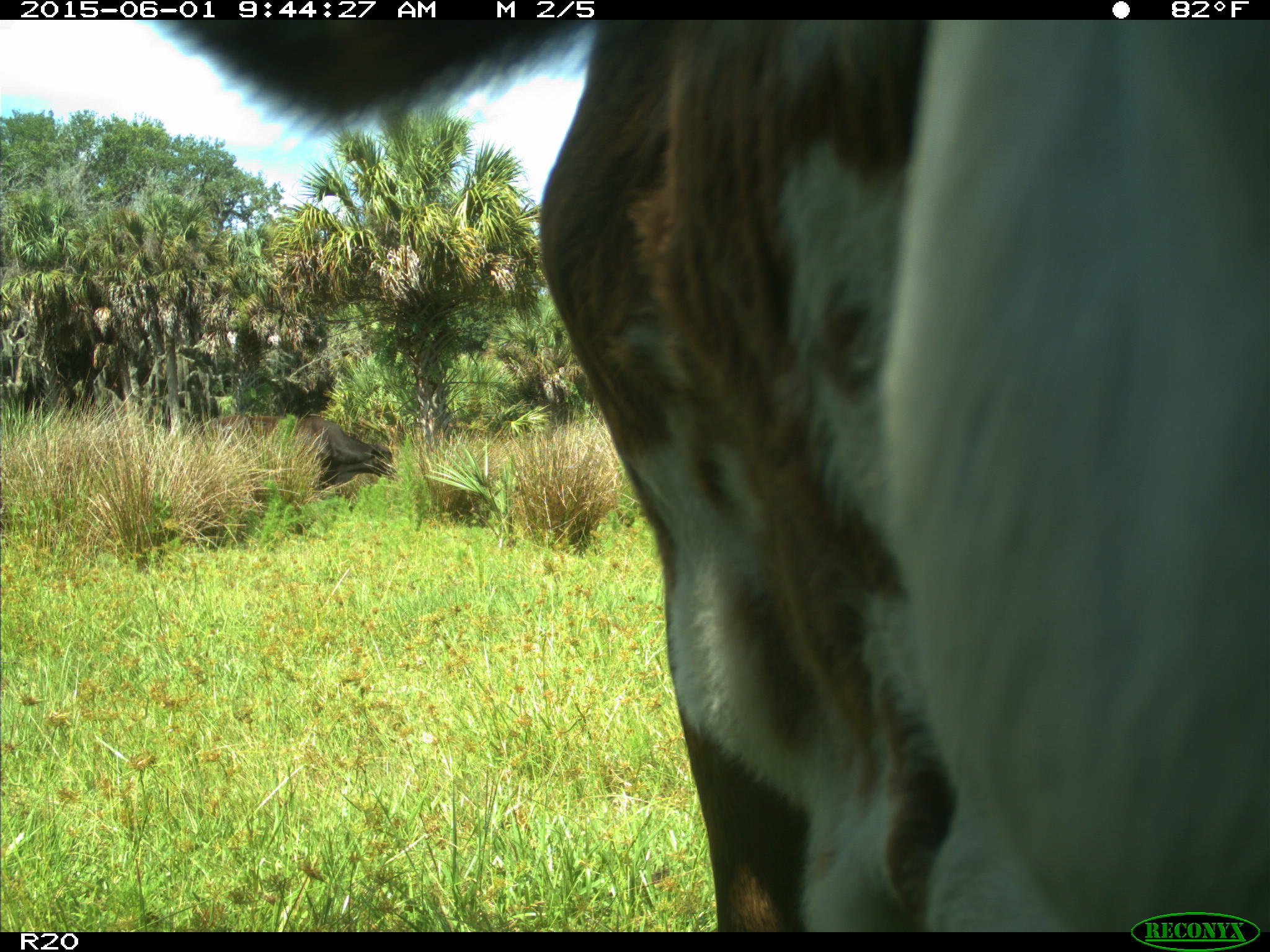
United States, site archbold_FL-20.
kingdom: Animalia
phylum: Chordata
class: Mammalia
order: Artiodactyla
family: Bovidae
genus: Bos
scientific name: Bos taurus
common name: domestic cow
Bos taurus (domestic cow).